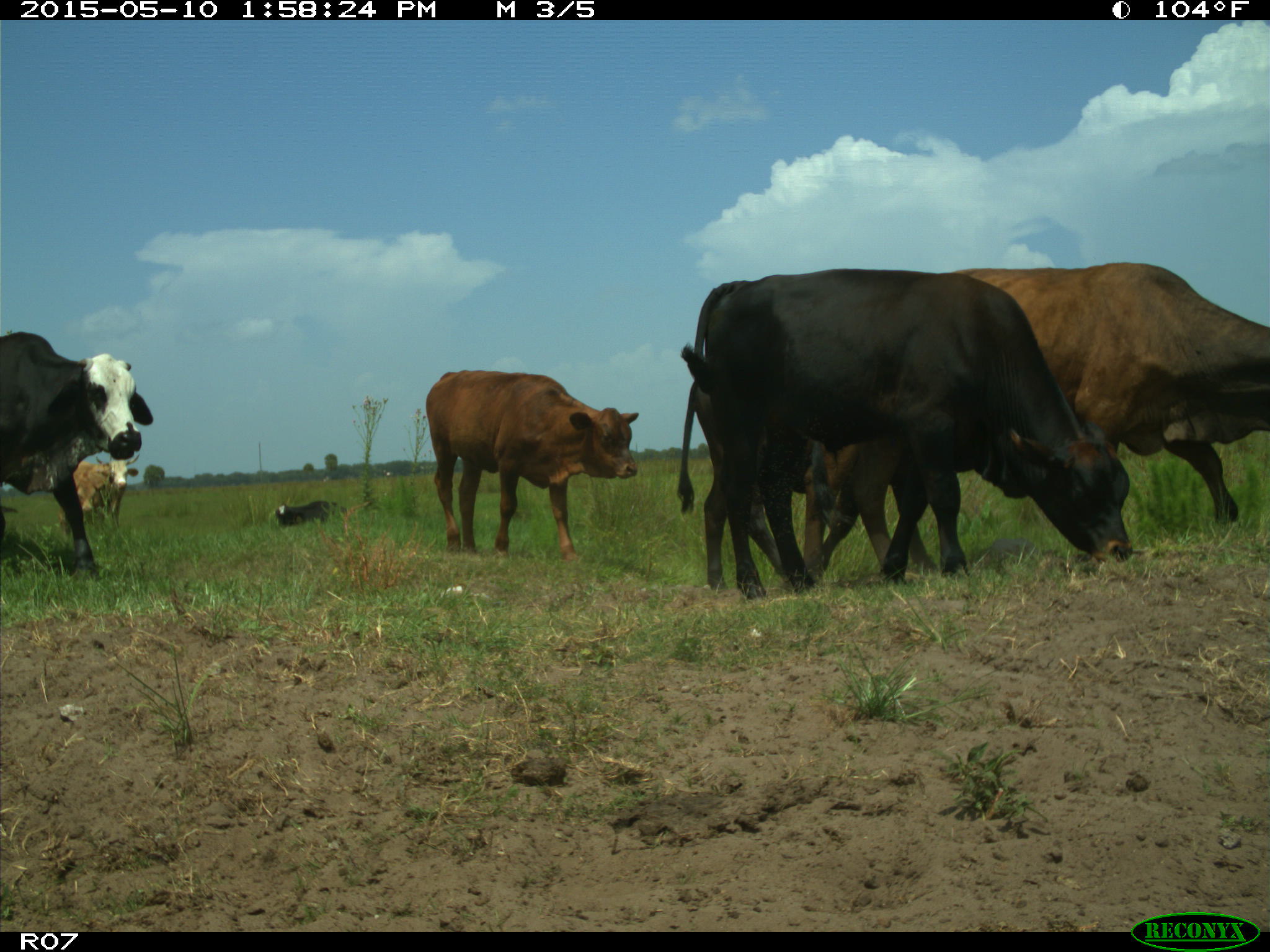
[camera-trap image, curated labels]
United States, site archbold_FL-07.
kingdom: Animalia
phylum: Chordata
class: Mammalia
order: Artiodactyla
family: Bovidae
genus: Bos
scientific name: Bos taurus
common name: domestic cow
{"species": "Bos taurus (domestic cow)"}